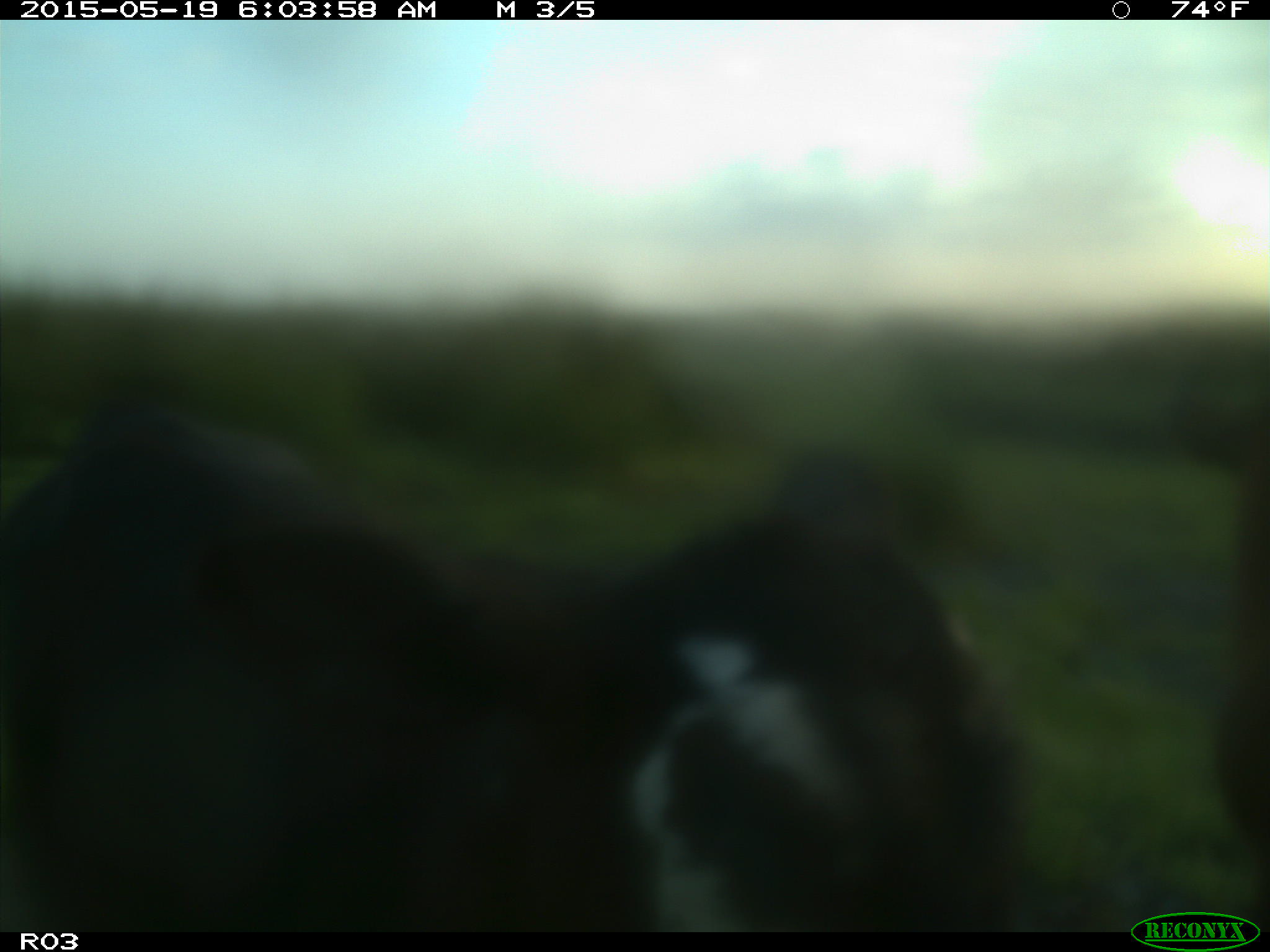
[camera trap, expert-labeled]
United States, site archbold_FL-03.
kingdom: Animalia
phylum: Chordata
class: Mammalia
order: Artiodactyla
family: Bovidae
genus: Bos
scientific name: Bos taurus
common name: domestic cow